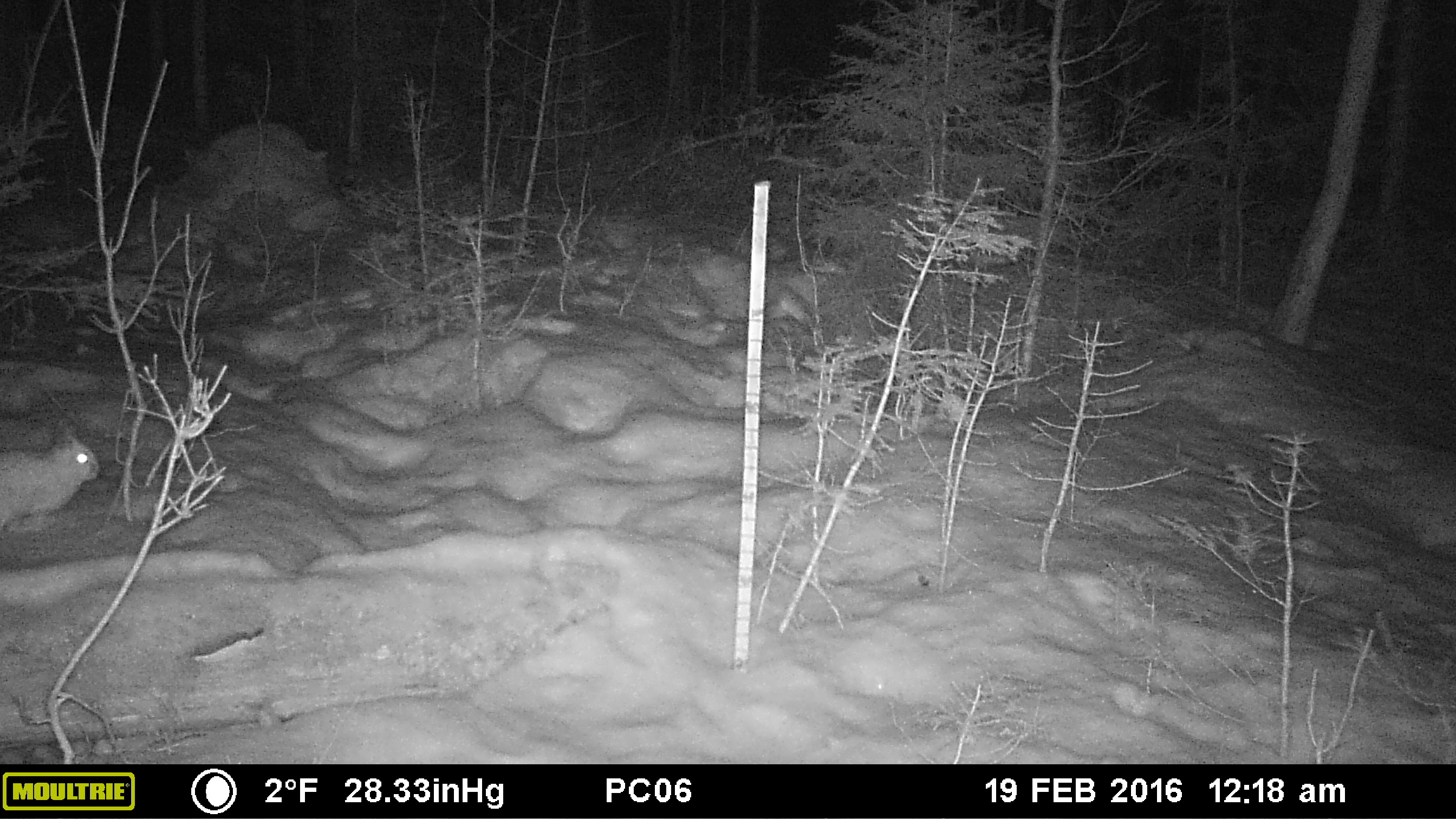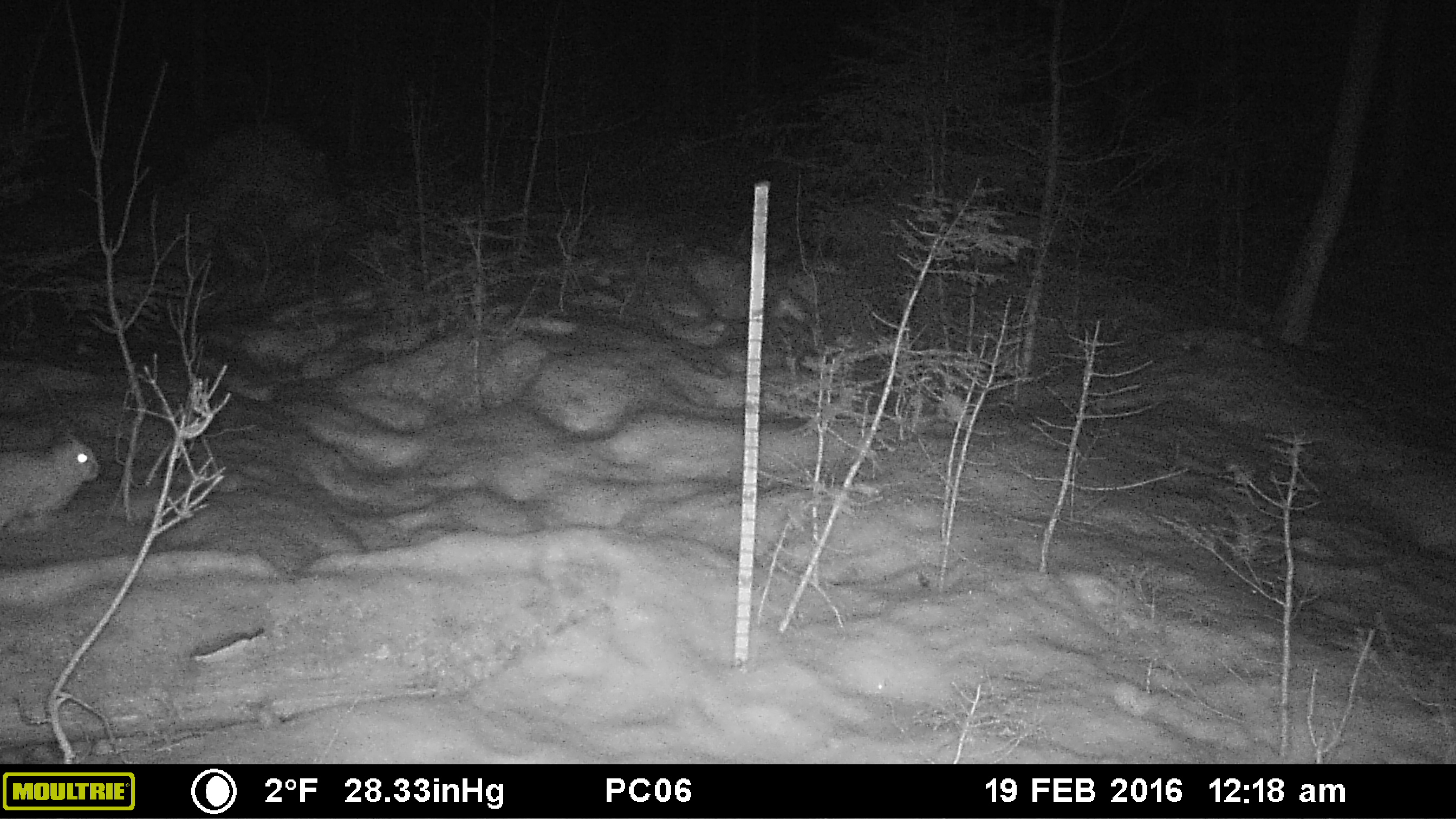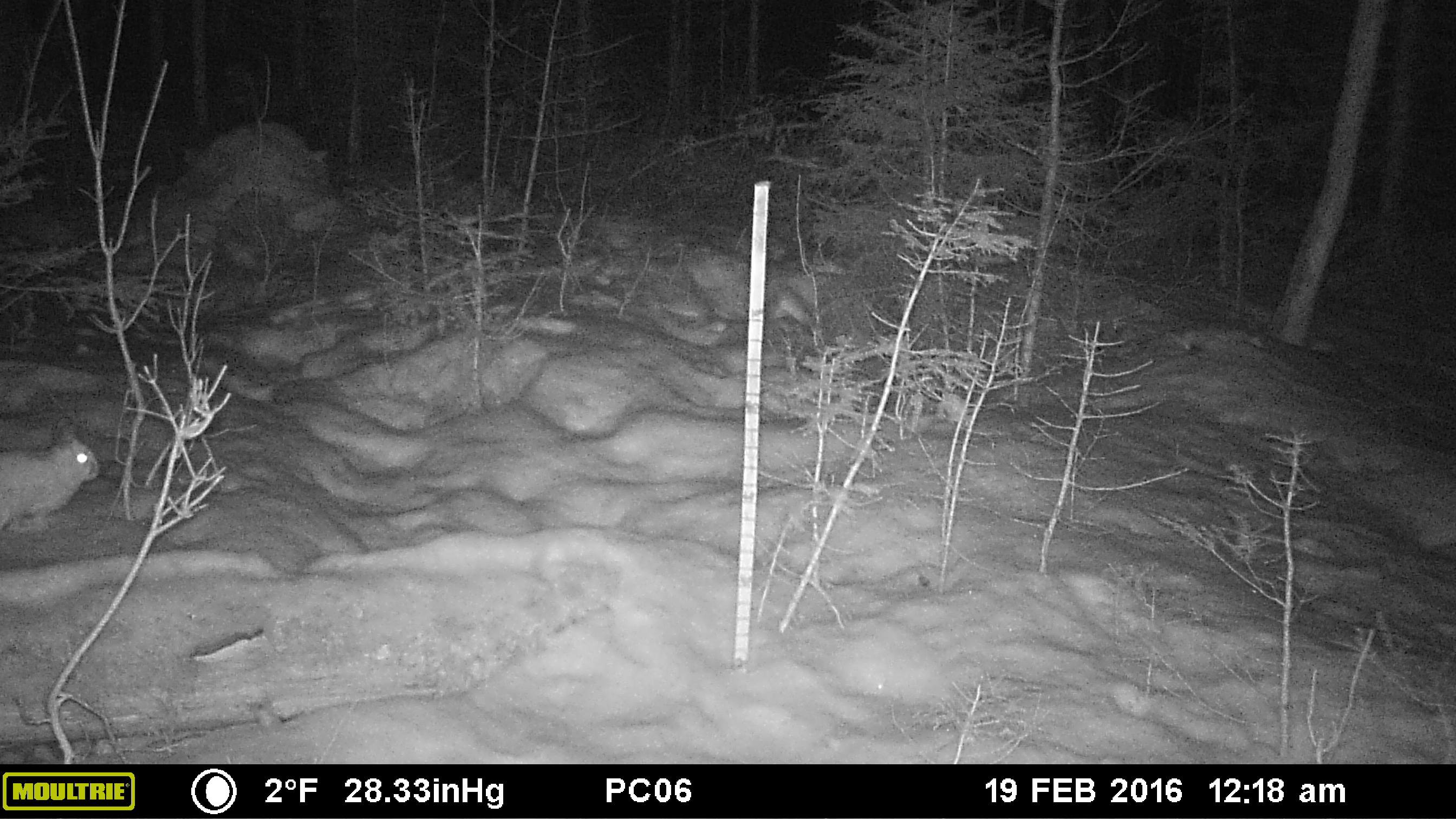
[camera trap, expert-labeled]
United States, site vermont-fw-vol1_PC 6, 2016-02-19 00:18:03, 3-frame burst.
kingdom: Animalia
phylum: Chordata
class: Mammalia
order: Lagomorpha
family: Leporidae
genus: Lepus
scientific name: Lepus americanus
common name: snowshoe hare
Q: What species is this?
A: Snowshoe hare (Lepus americanus).